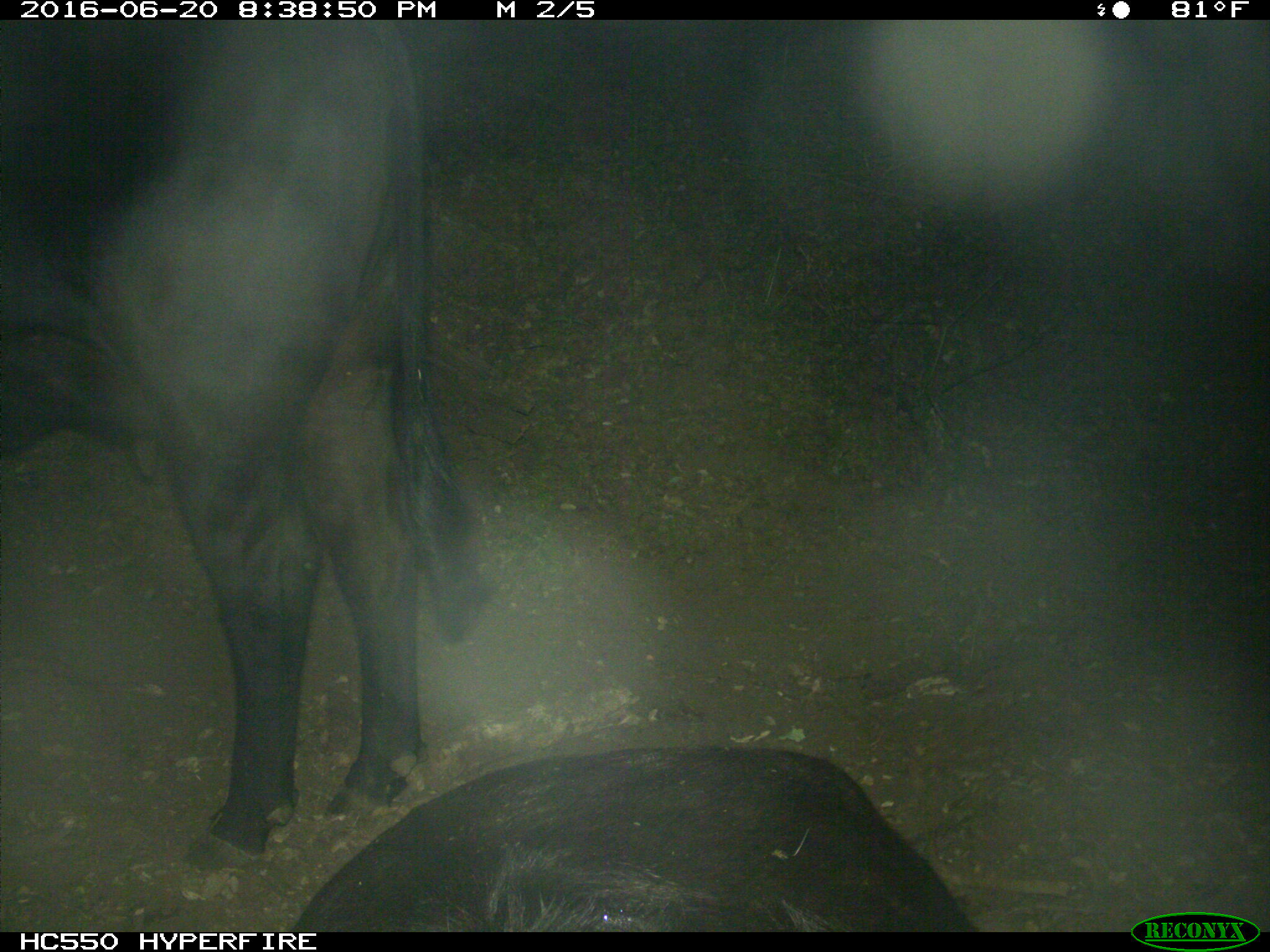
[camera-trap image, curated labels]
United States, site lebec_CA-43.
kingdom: Animalia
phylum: Chordata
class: Mammalia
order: Artiodactyla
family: Bovidae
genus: Bos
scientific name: Bos taurus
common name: domestic cow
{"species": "Bos taurus (domestic cow)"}